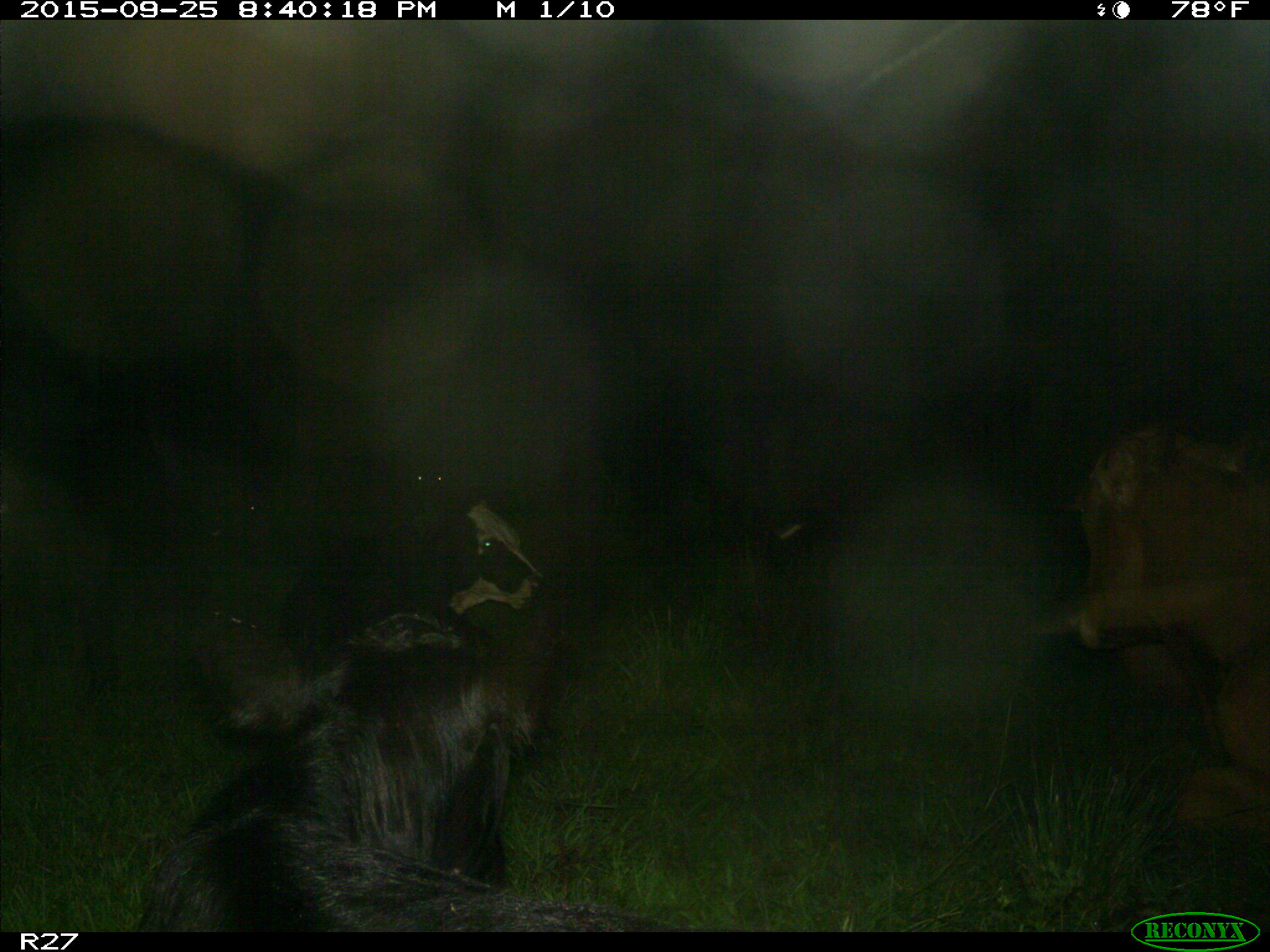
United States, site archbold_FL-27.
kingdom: Animalia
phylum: Chordata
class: Mammalia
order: Artiodactyla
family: Bovidae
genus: Bos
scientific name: Bos taurus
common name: domestic cow